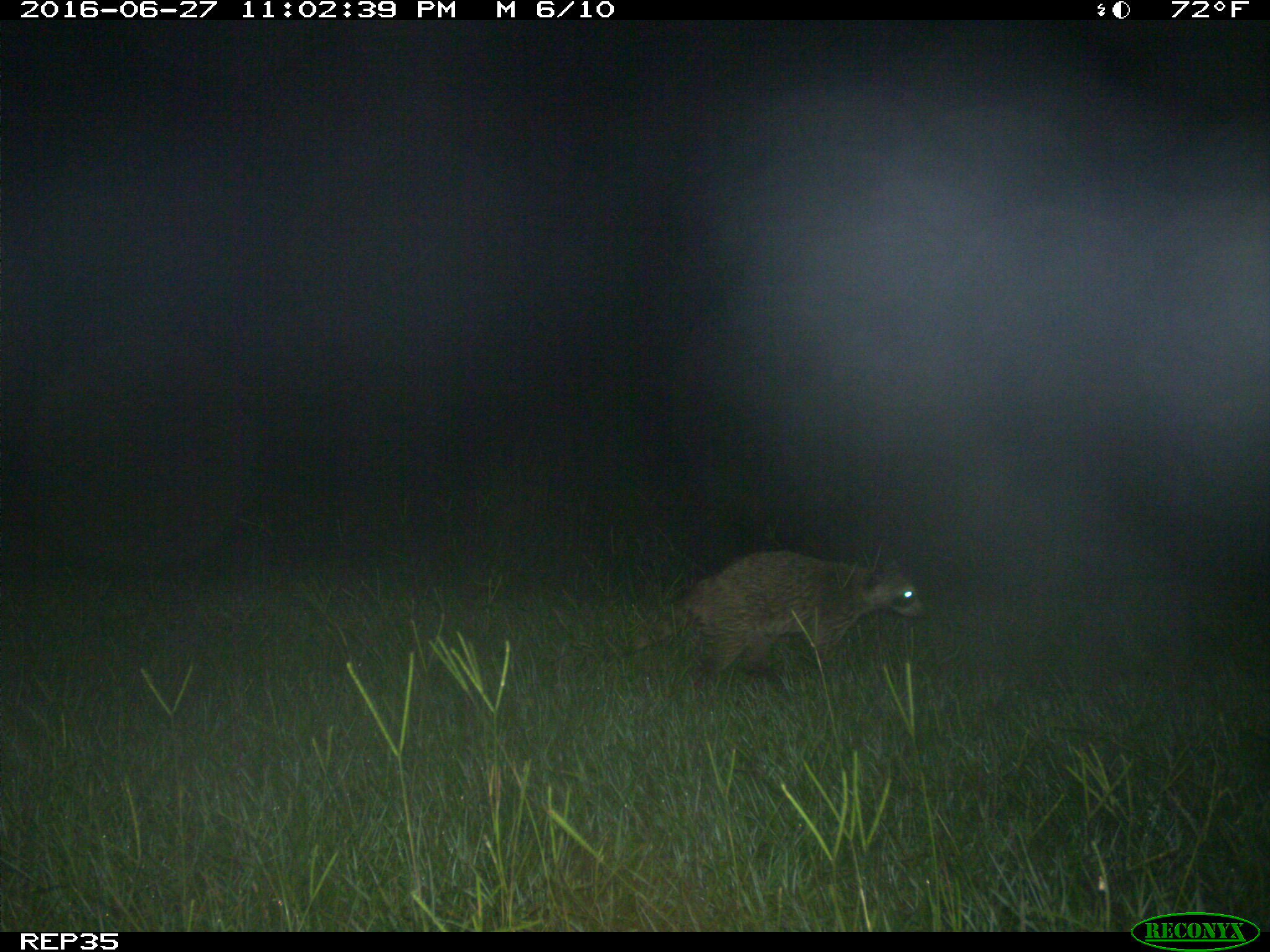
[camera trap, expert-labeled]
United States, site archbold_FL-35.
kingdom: Animalia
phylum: Chordata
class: Mammalia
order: Carnivora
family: Procyonidae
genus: Procyon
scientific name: Procyon lotor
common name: common raccoon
Procyon lotor (common raccoon).